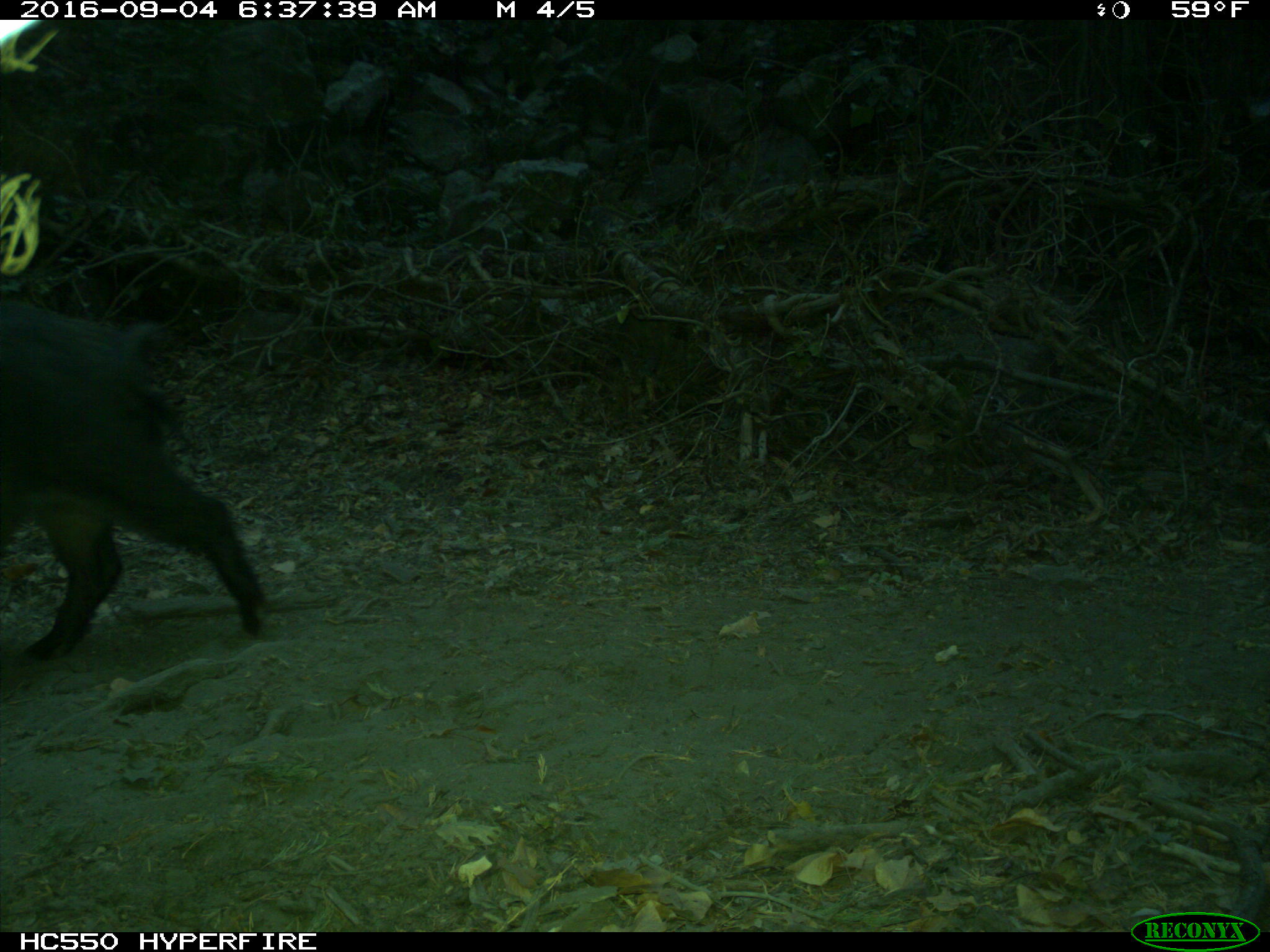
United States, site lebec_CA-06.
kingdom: Animalia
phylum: Chordata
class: Mammalia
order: Artiodactyla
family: Suidae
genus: Sus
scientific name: Sus scrofa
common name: wild boar